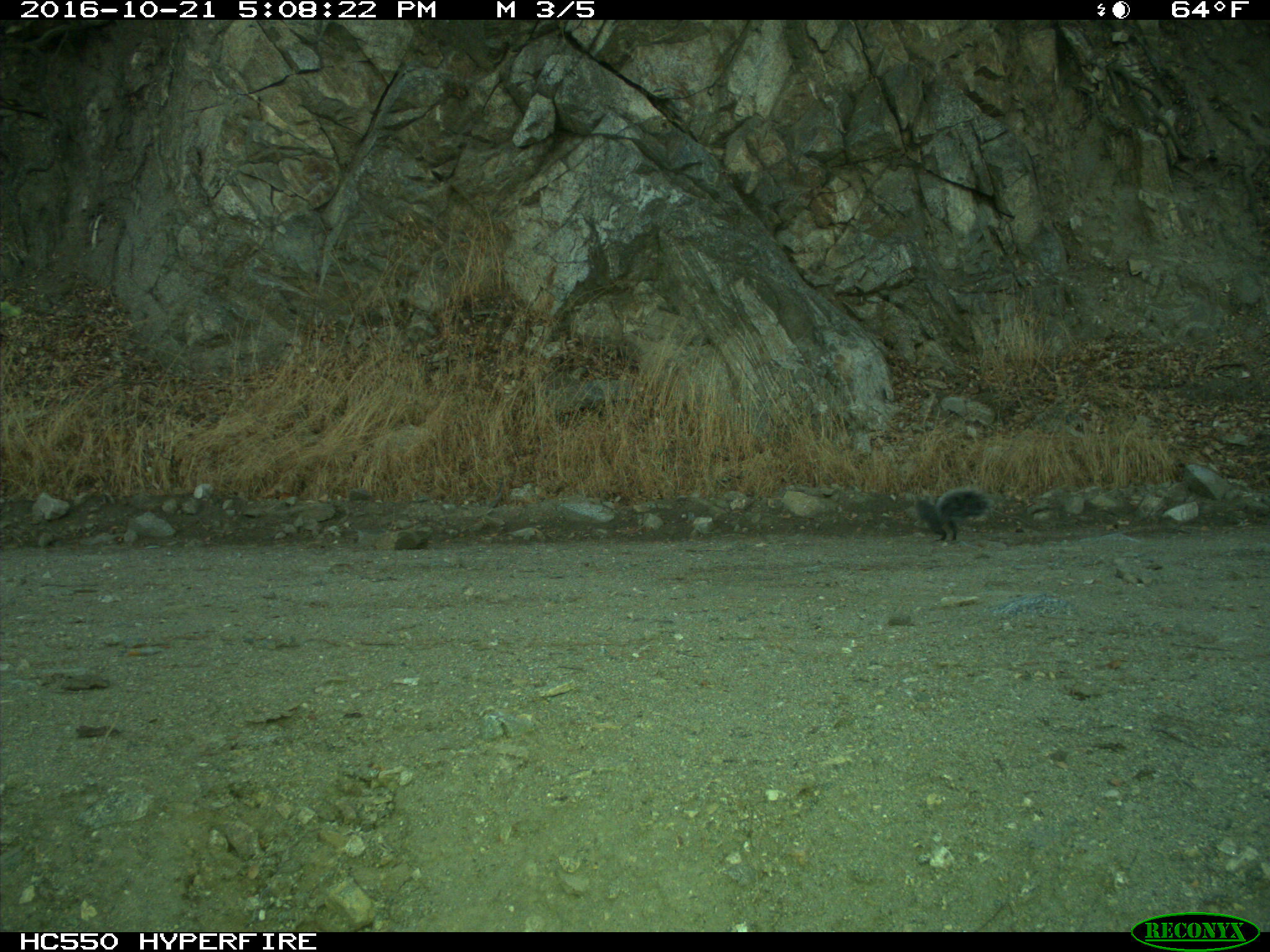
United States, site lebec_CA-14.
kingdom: Animalia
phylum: Chordata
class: Mammalia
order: Rodentia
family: Sciuridae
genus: Sciurus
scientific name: Sciurus carolinensis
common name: eastern gray squirrel